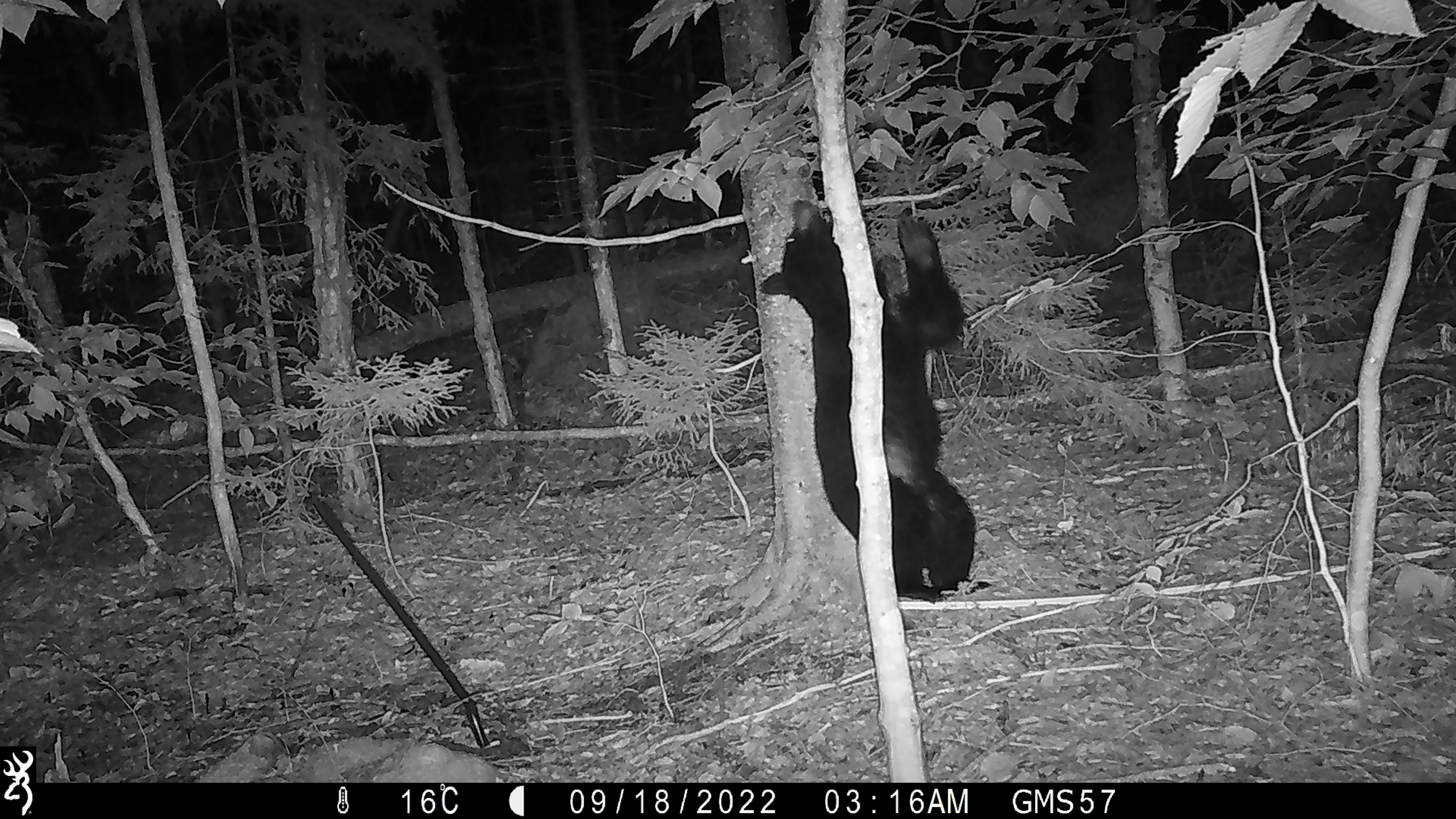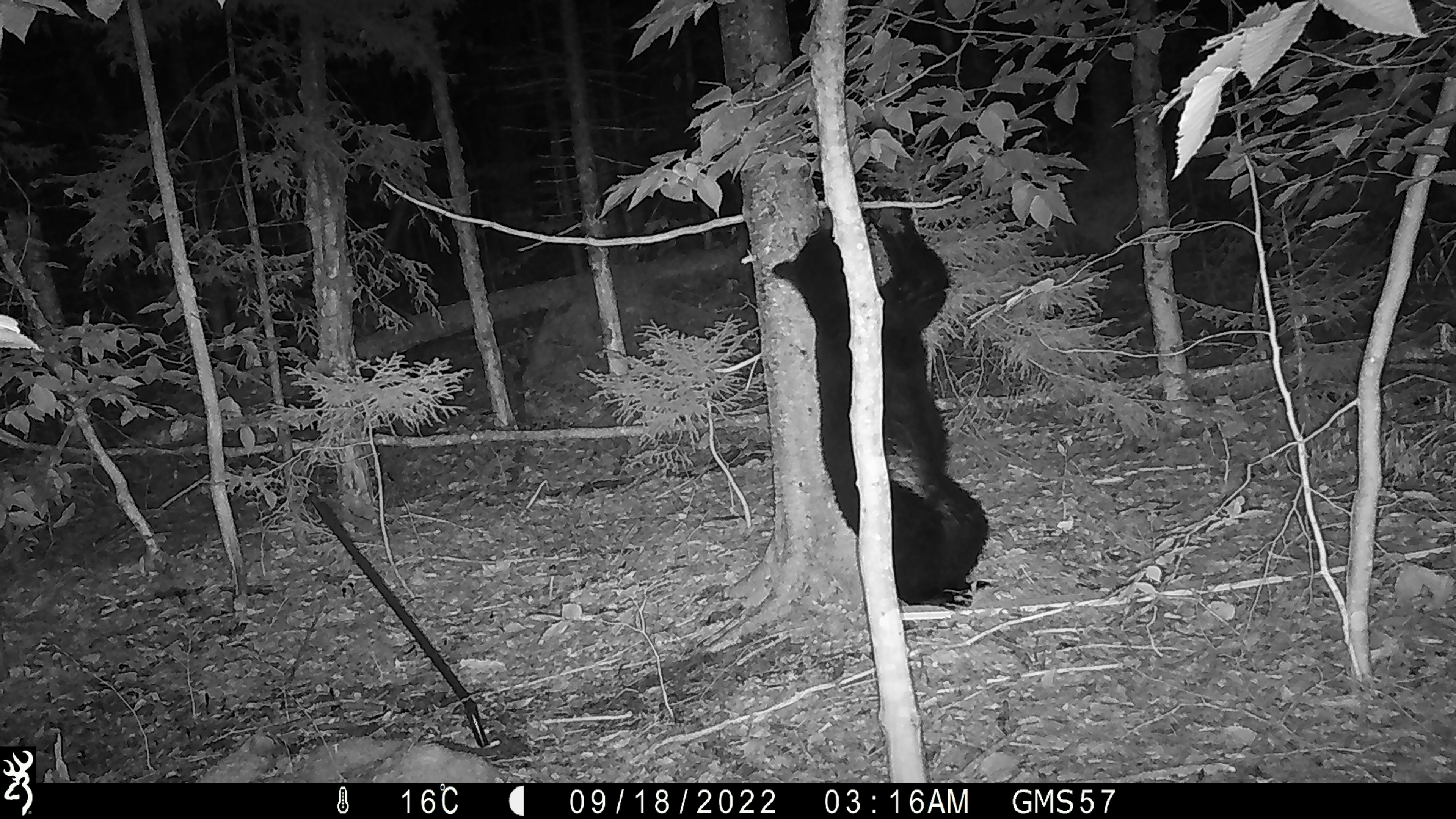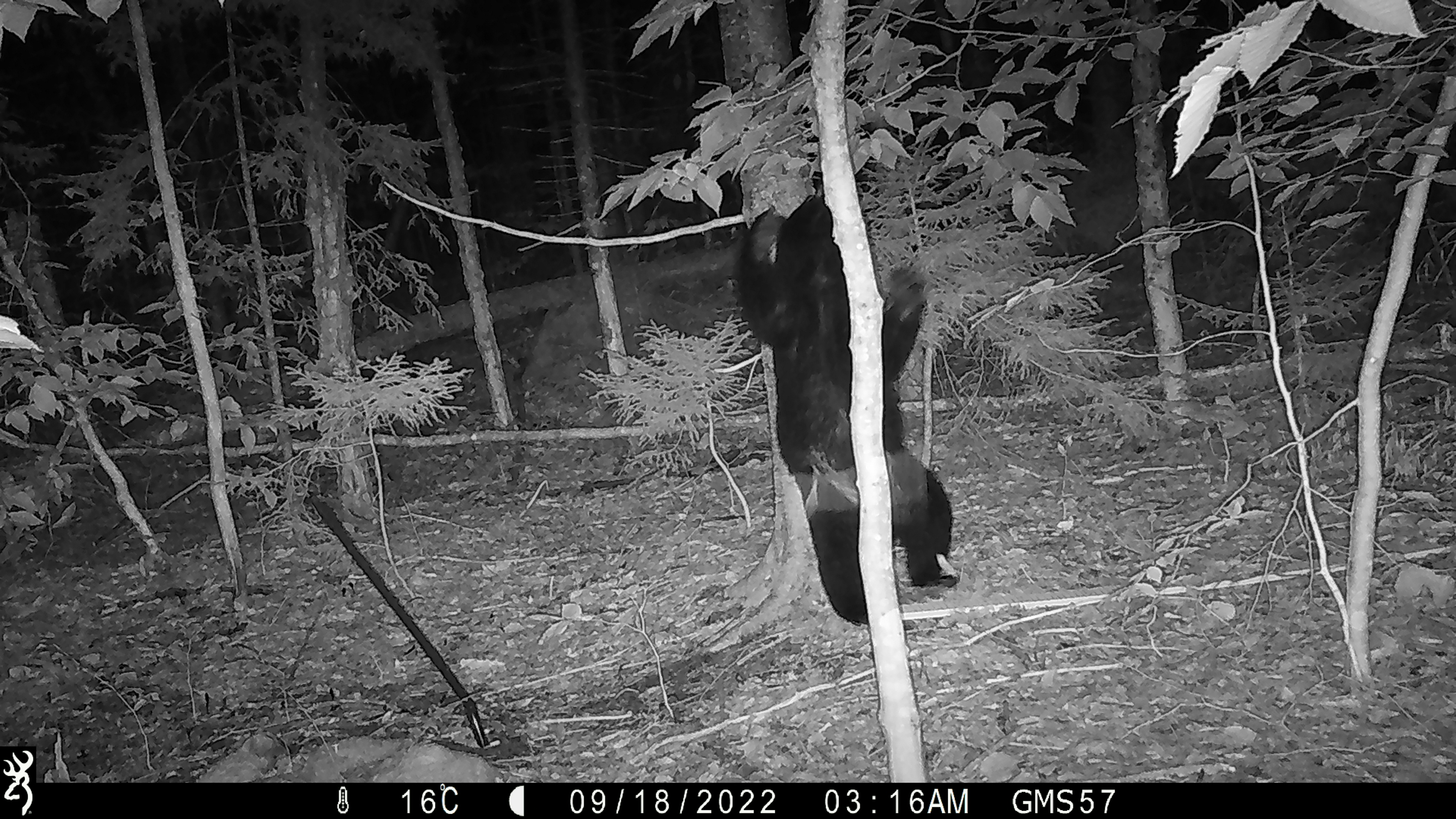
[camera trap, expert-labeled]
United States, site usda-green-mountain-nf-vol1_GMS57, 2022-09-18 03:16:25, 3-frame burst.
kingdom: Animalia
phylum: Chordata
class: Mammalia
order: Carnivora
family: Ursidae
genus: Ursus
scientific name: Ursus americanus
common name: black bear